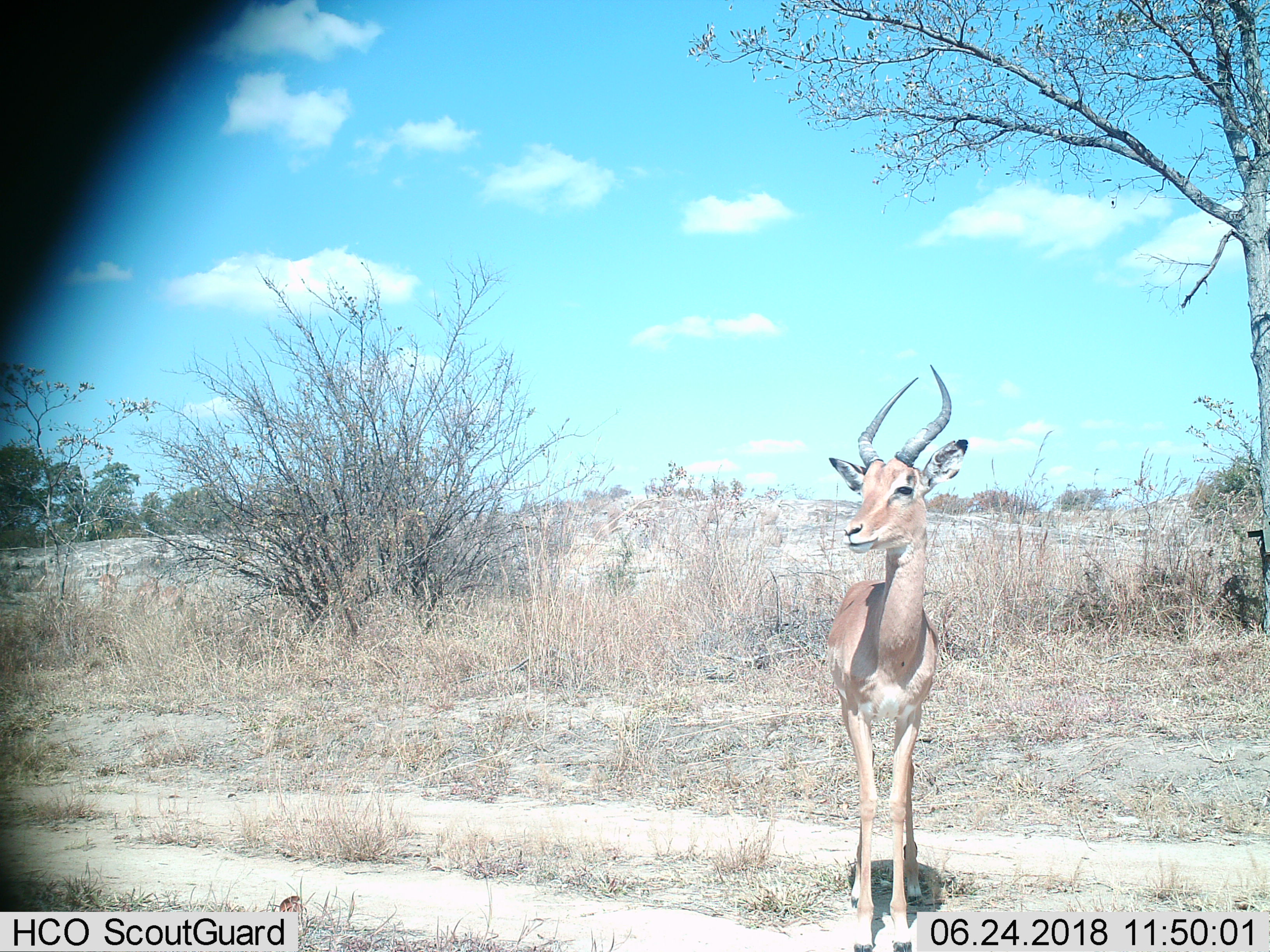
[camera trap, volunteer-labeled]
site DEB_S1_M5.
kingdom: Animalia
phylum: Chordata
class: Mammalia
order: Artiodactyla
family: Bovidae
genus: Aepyceros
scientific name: Aepyceros melampus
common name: impala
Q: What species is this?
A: Impala (Aepyceros melampus).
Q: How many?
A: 1.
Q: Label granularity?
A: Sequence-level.